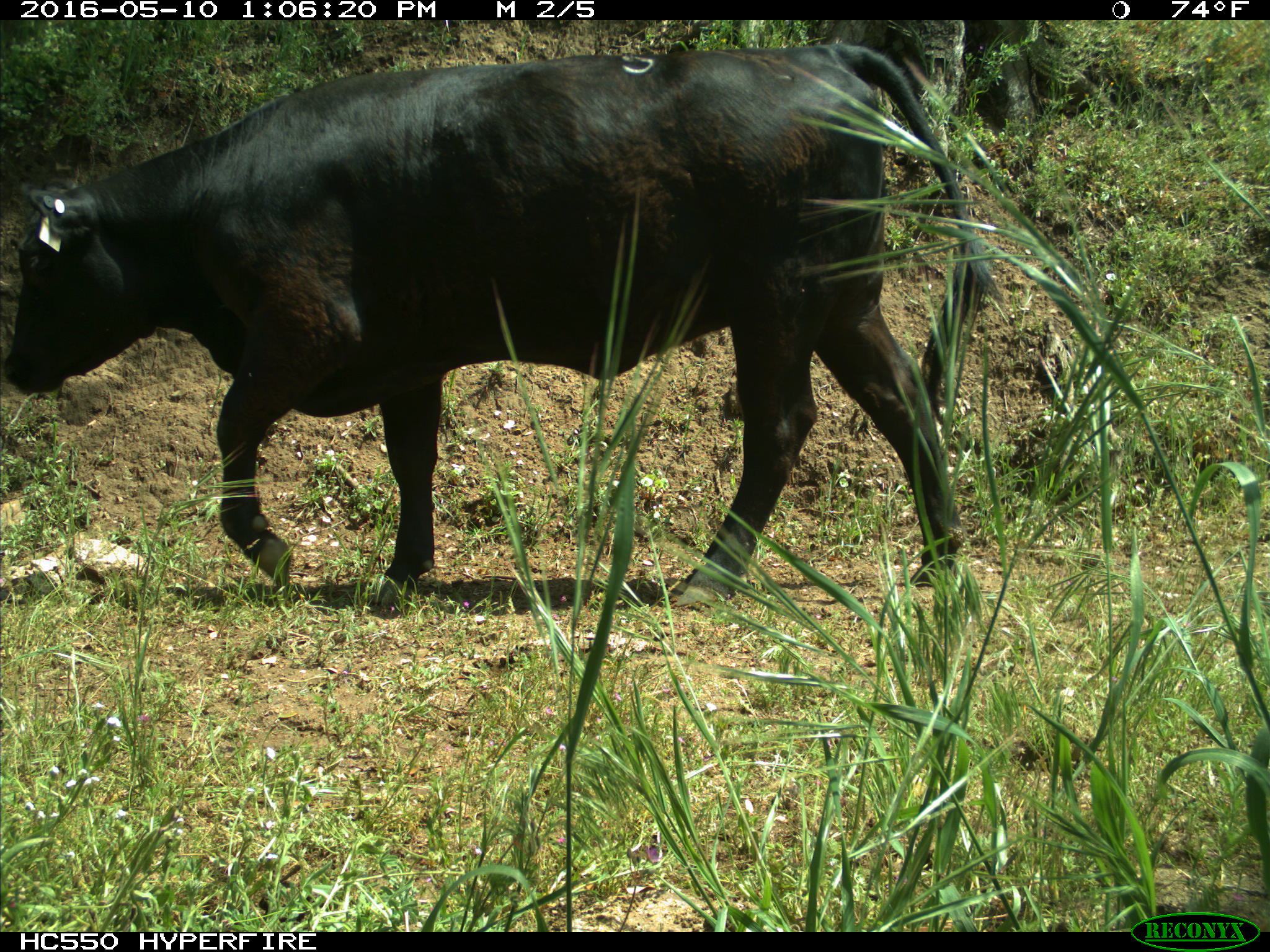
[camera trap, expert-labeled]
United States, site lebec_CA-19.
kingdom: Animalia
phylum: Chordata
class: Mammalia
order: Artiodactyla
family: Bovidae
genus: Bos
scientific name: Bos taurus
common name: domestic cow